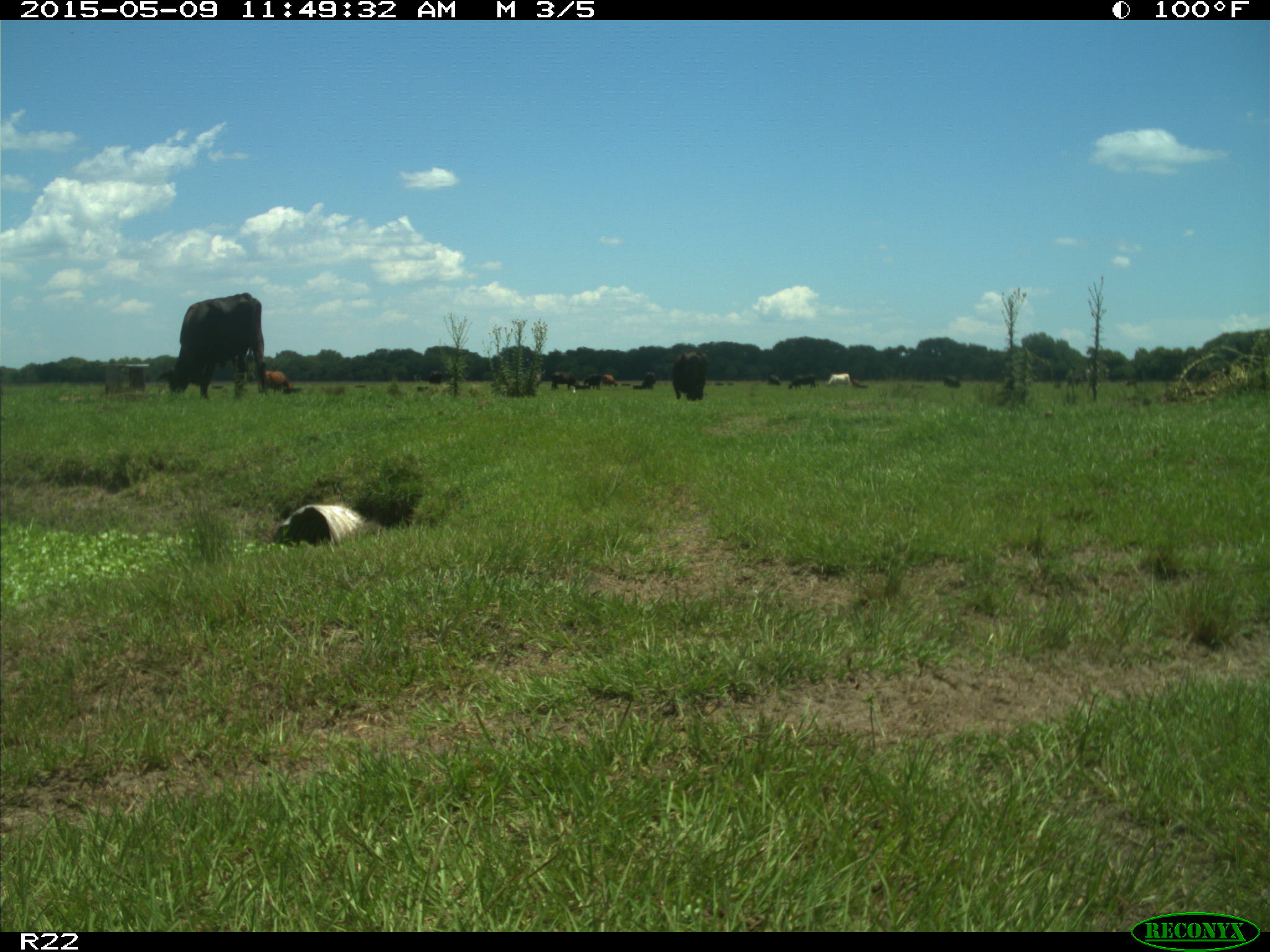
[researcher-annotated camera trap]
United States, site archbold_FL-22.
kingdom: Animalia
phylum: Chordata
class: Mammalia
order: Artiodactyla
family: Bovidae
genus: Bos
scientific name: Bos taurus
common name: domestic cow